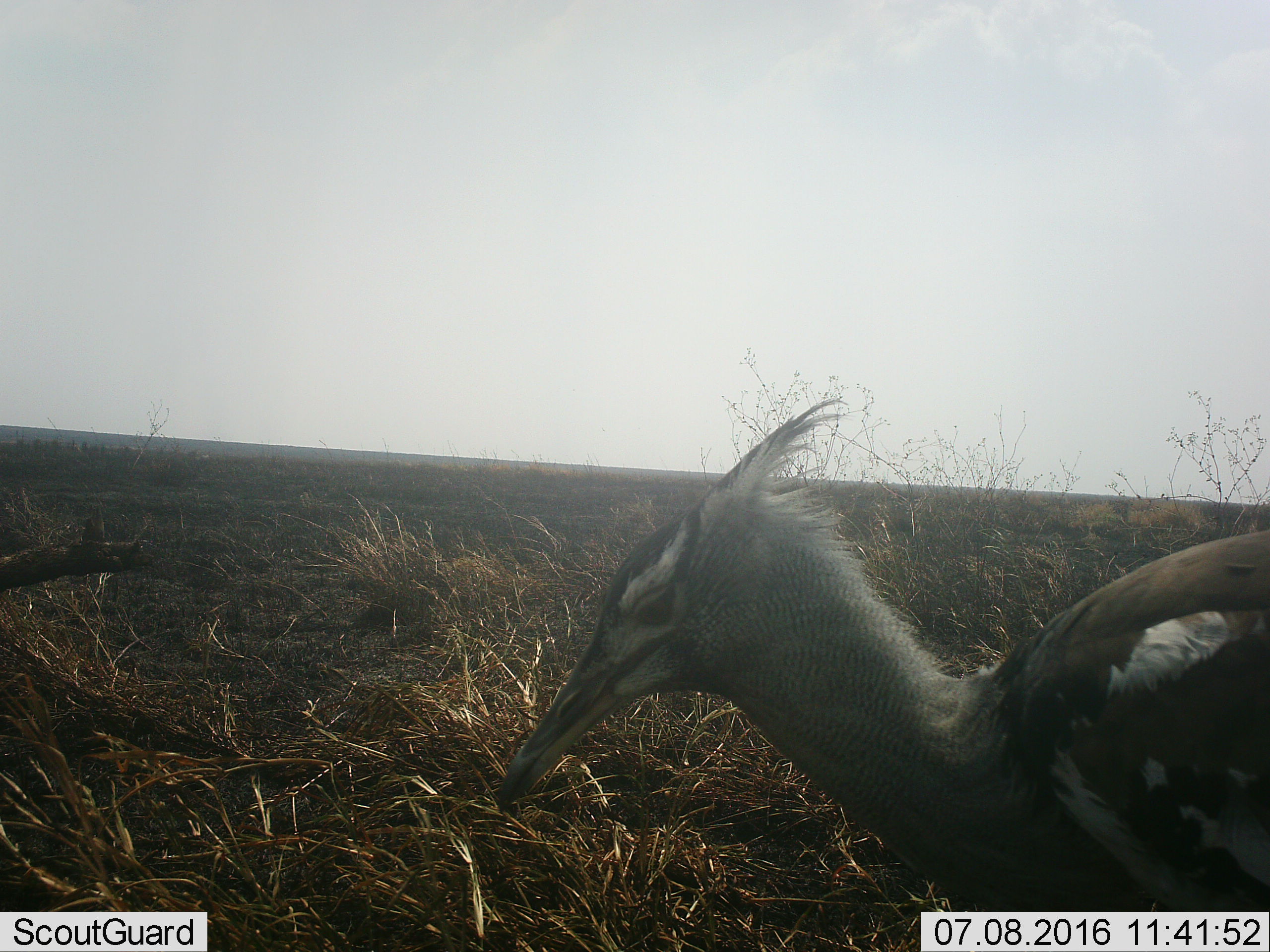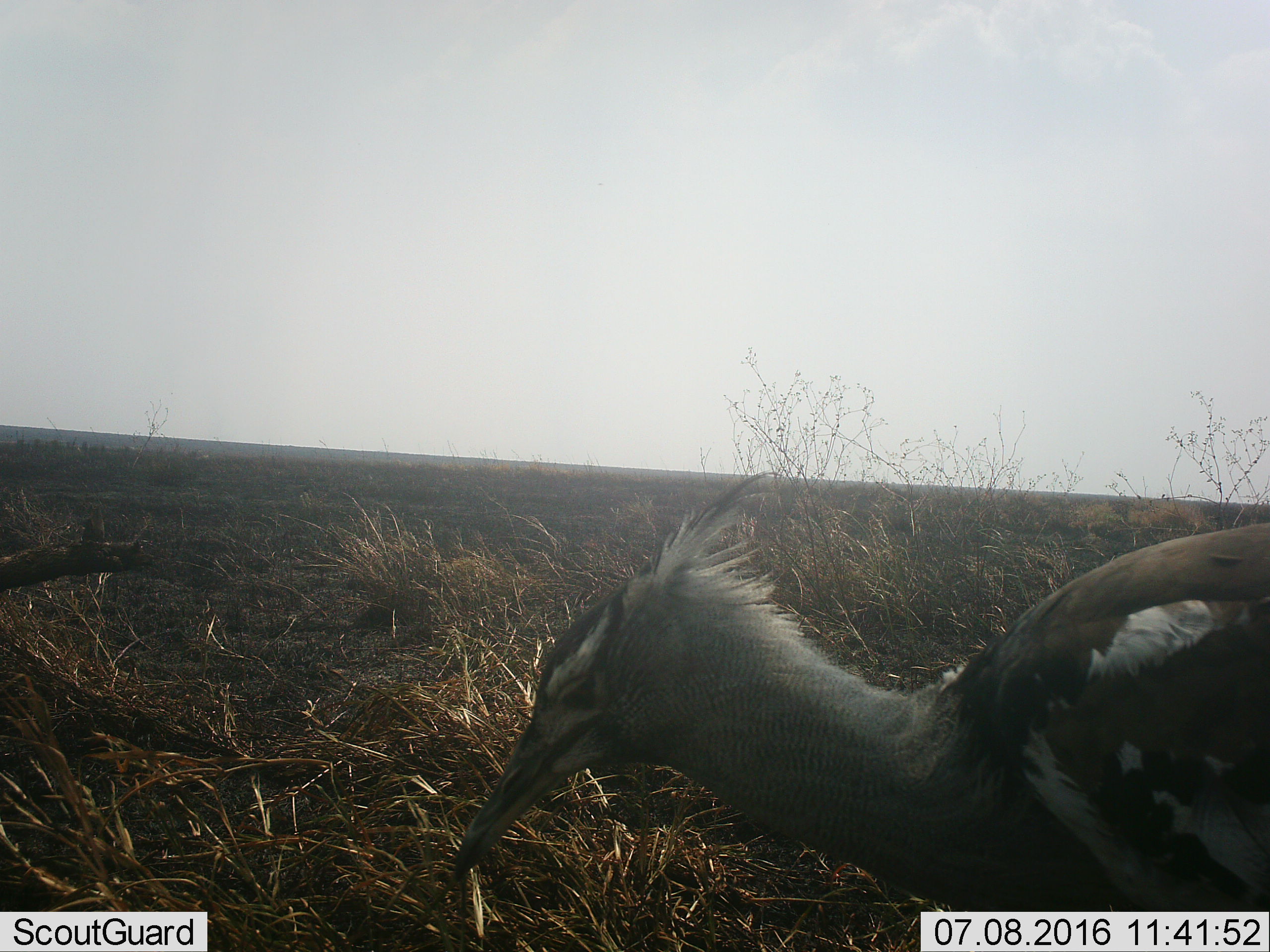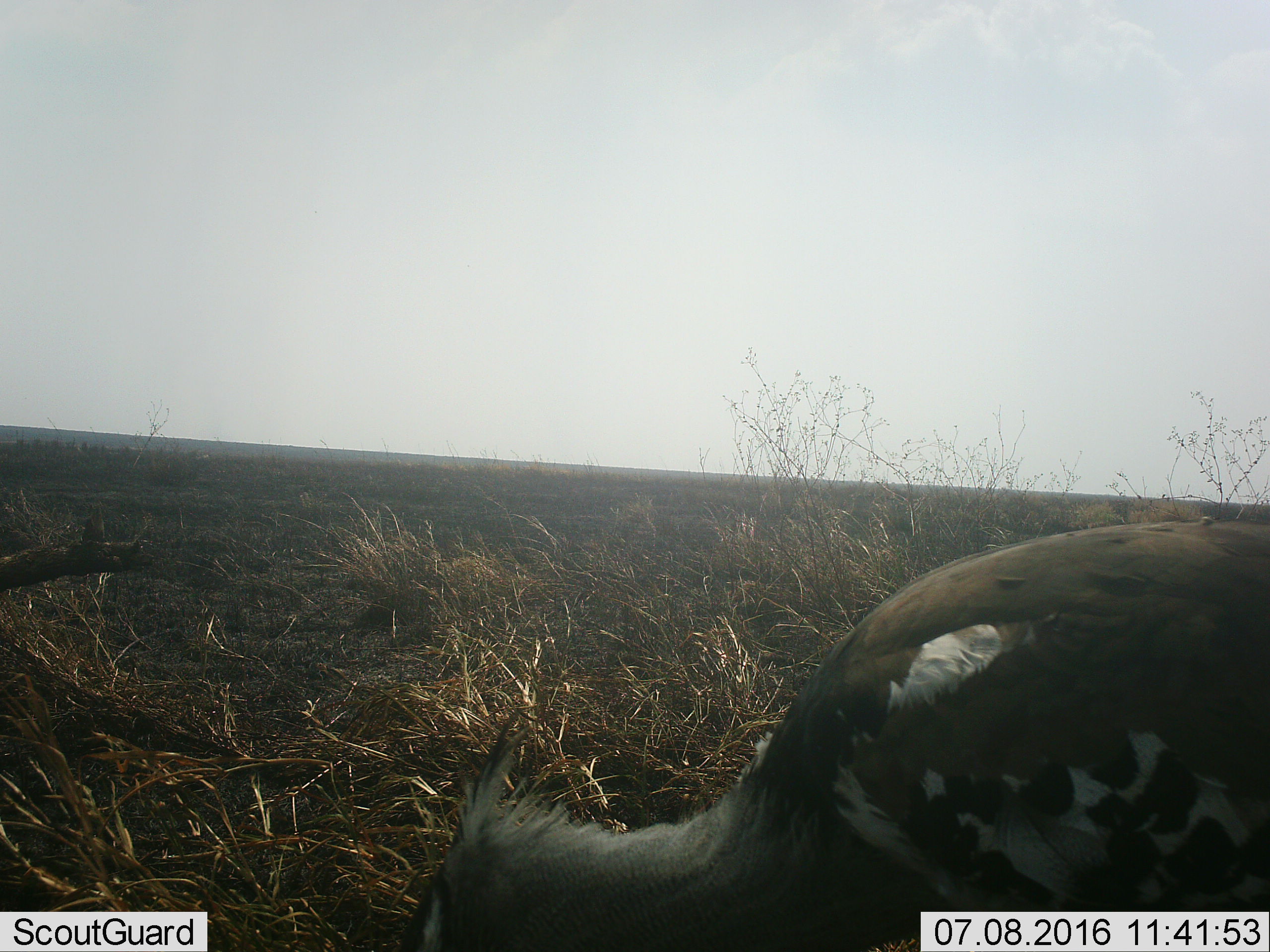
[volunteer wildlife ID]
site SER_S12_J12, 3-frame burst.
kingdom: Animalia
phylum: Chordata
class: Aves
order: Otidiformes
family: Otididae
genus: Ardeotis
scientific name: Ardeotis kori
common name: kori bustard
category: bustardkori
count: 1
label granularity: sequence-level